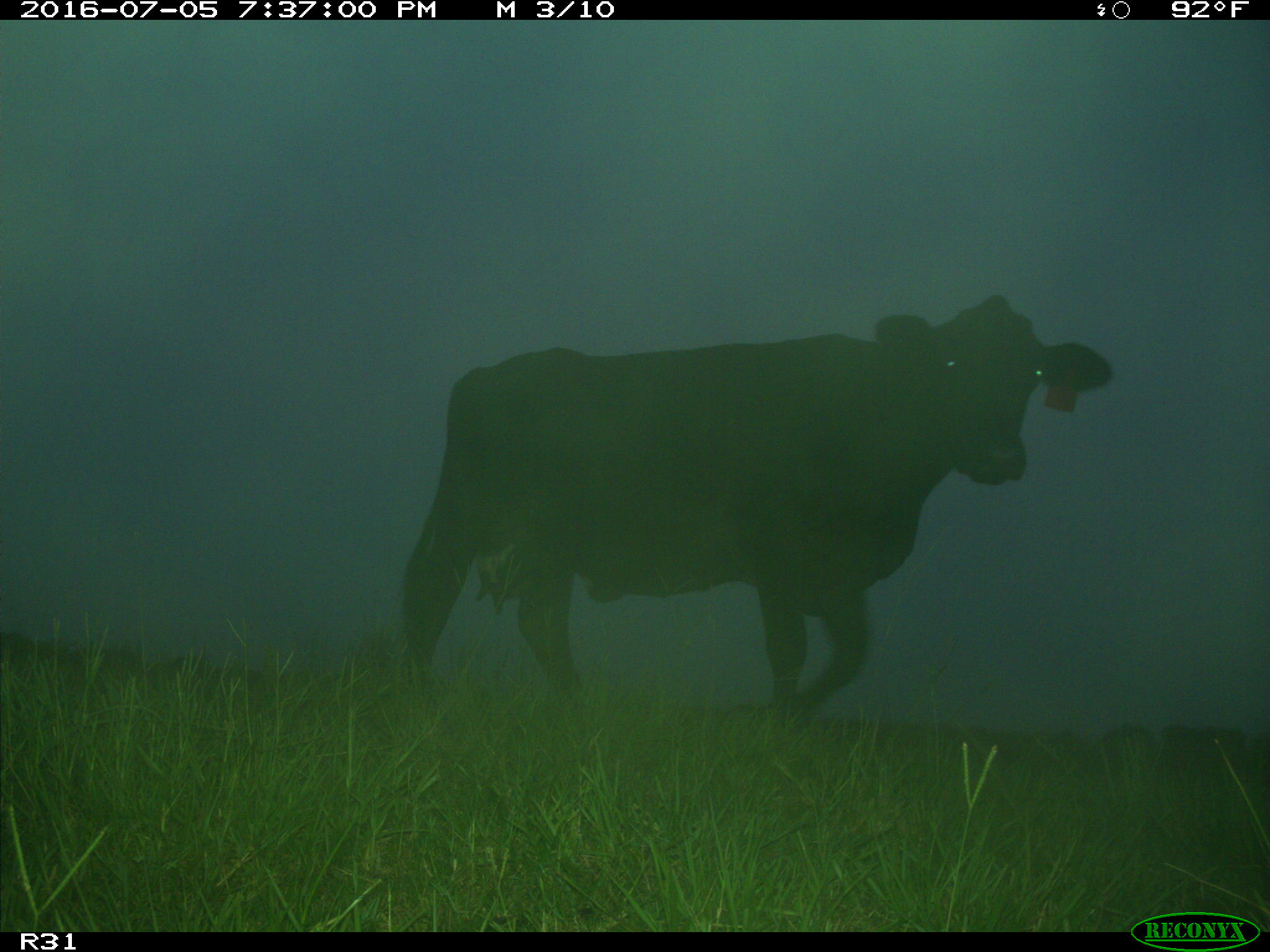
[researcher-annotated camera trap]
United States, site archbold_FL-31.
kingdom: Animalia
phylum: Chordata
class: Mammalia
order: Artiodactyla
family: Bovidae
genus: Bos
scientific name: Bos taurus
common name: domestic cow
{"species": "Bos taurus (domestic cow)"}